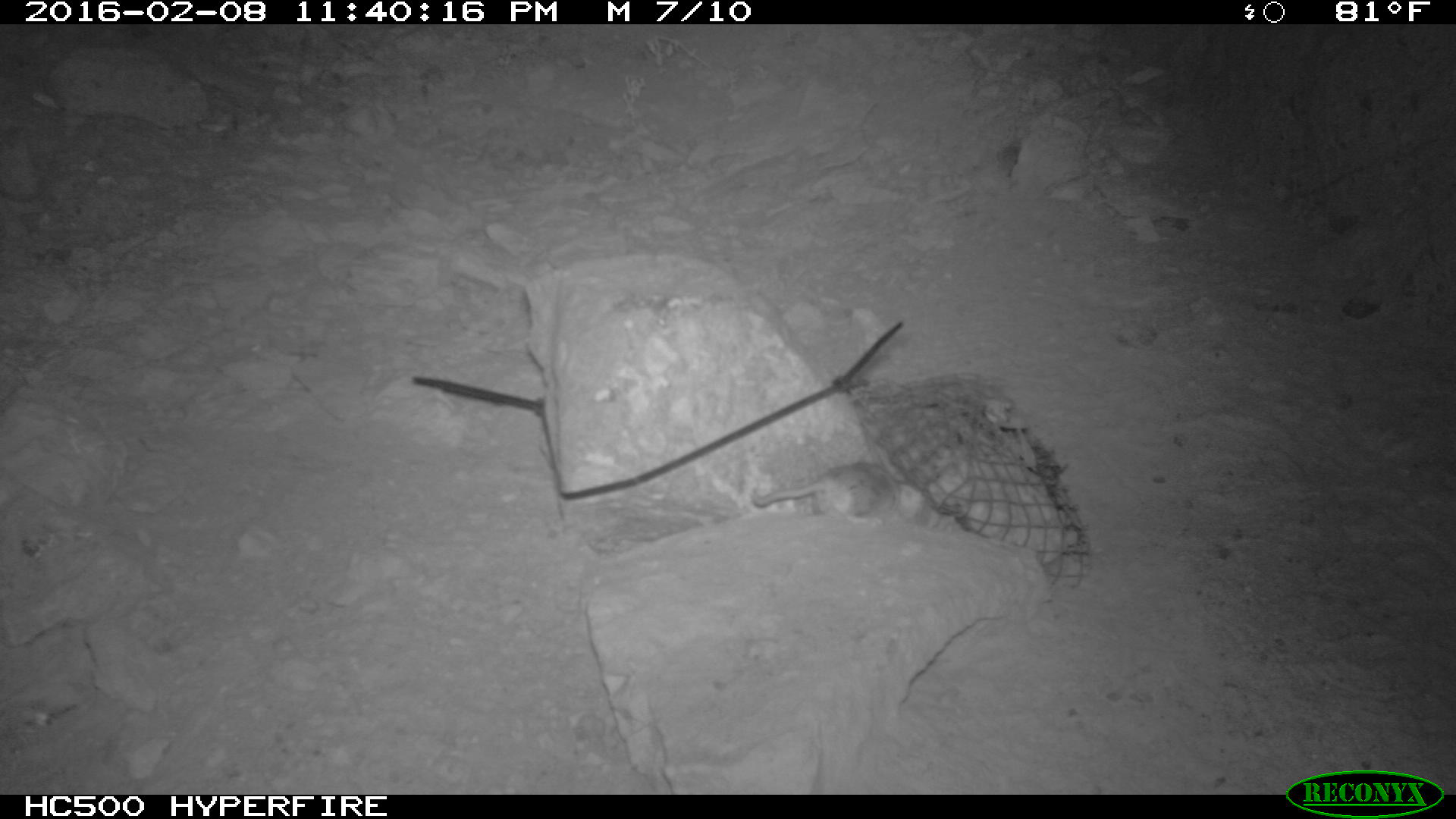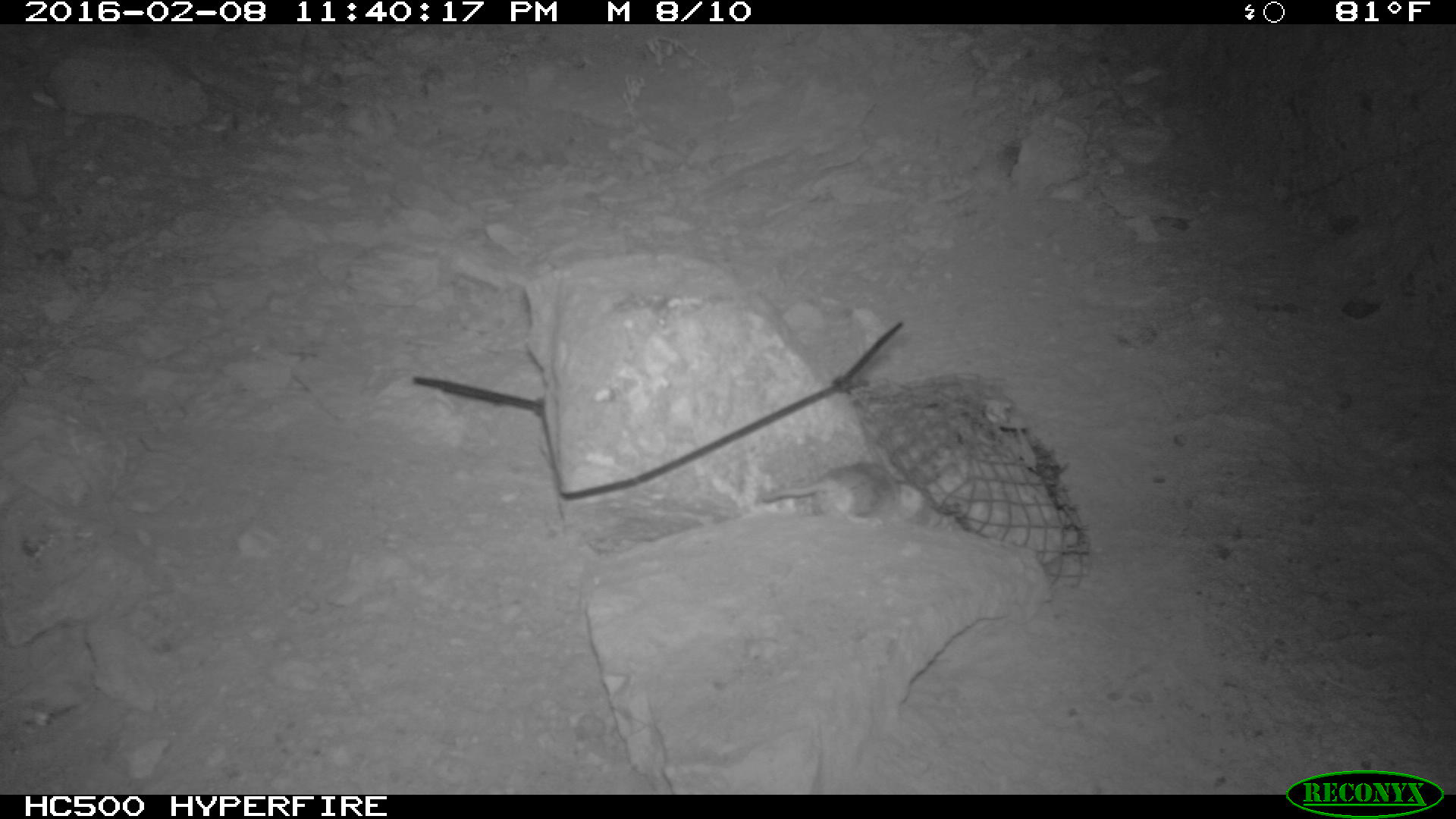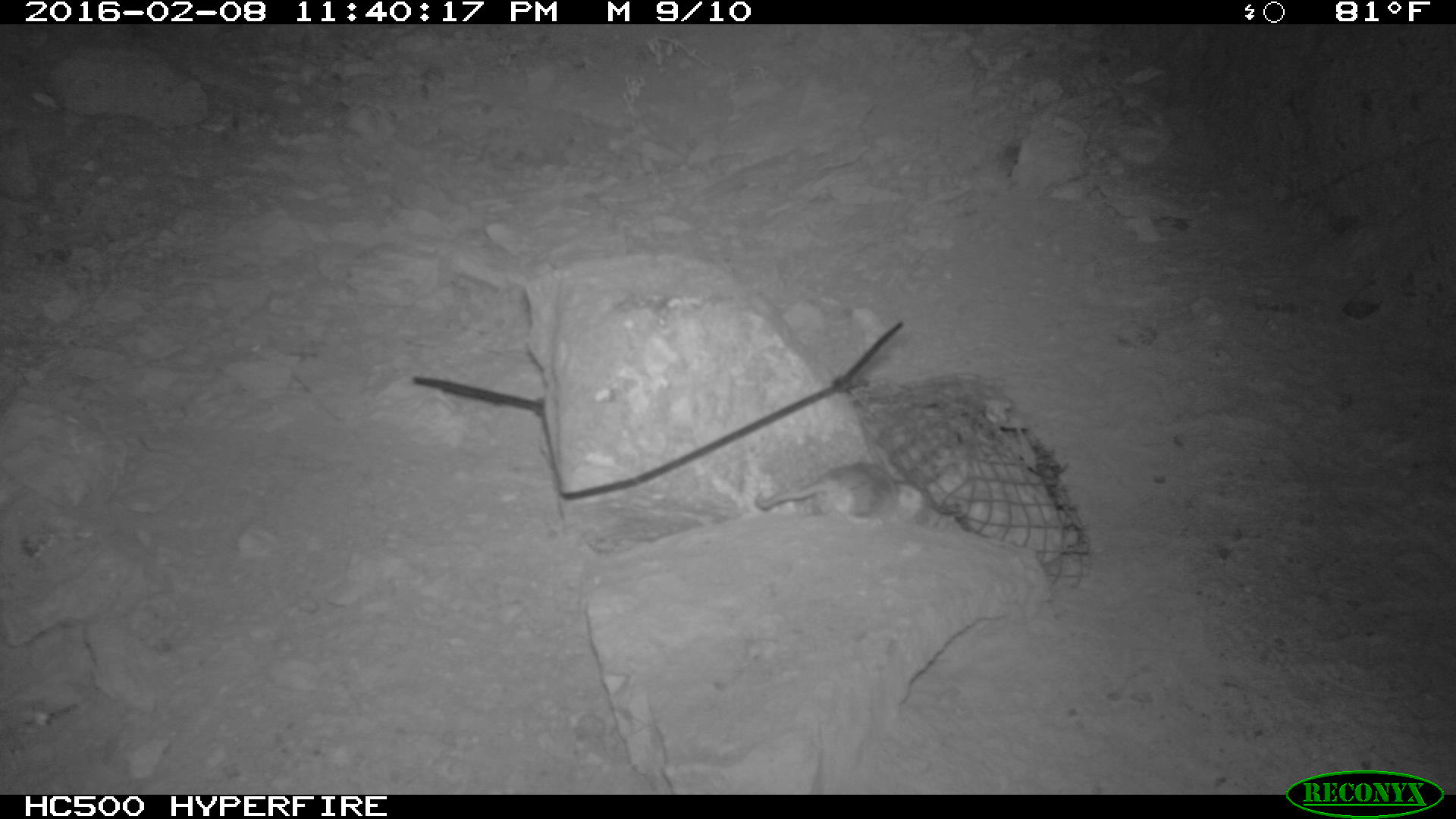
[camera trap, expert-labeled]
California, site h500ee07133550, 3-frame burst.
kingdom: Animalia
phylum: Chordata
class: Mammalia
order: Rodentia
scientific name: Rodentia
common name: rodent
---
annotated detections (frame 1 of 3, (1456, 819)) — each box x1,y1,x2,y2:
rodent: 752,447,935,522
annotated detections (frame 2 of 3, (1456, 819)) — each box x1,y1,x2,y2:
rodent: 758,461,933,529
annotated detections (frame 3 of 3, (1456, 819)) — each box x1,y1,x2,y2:
rodent: 755,462,927,528